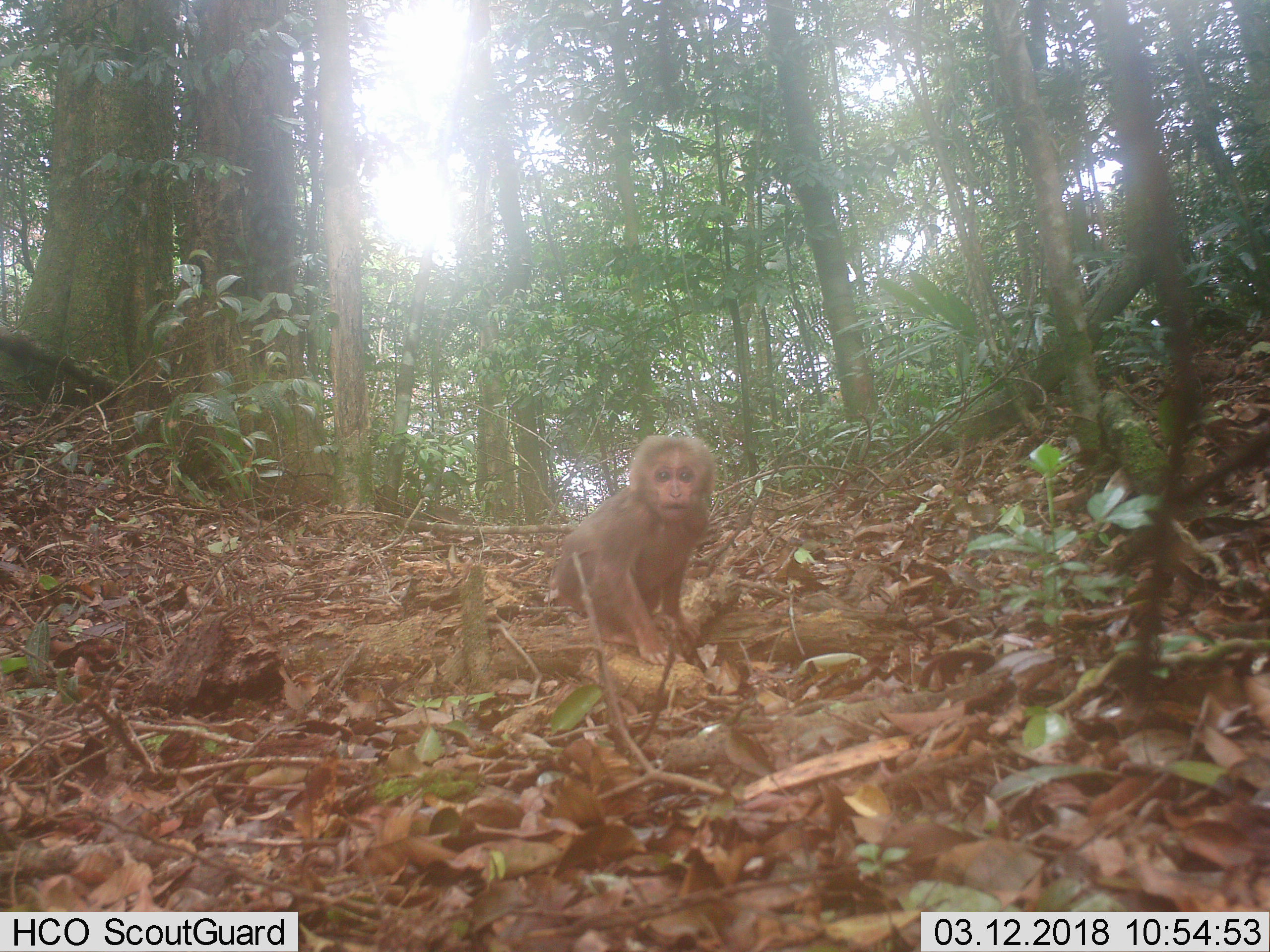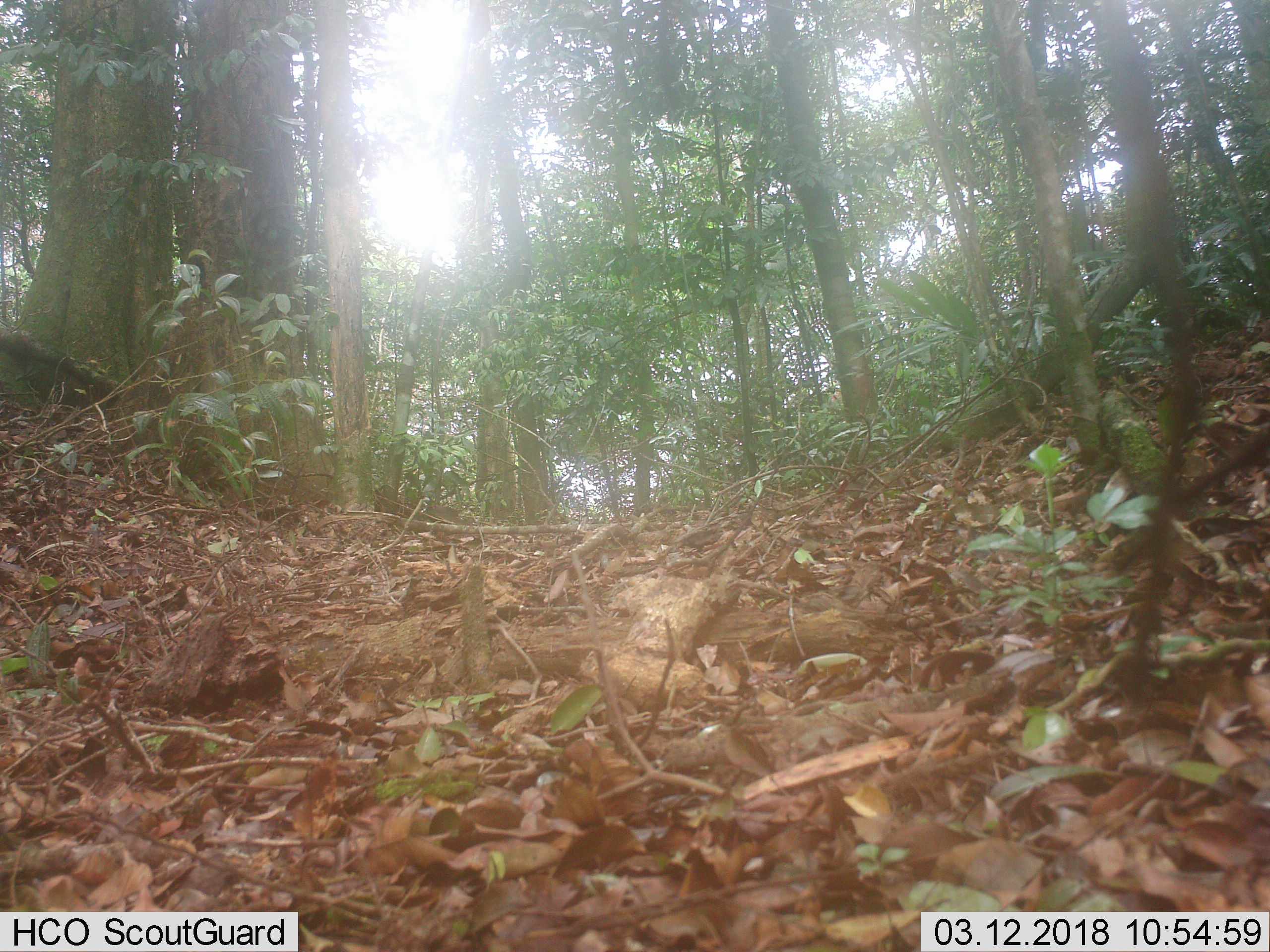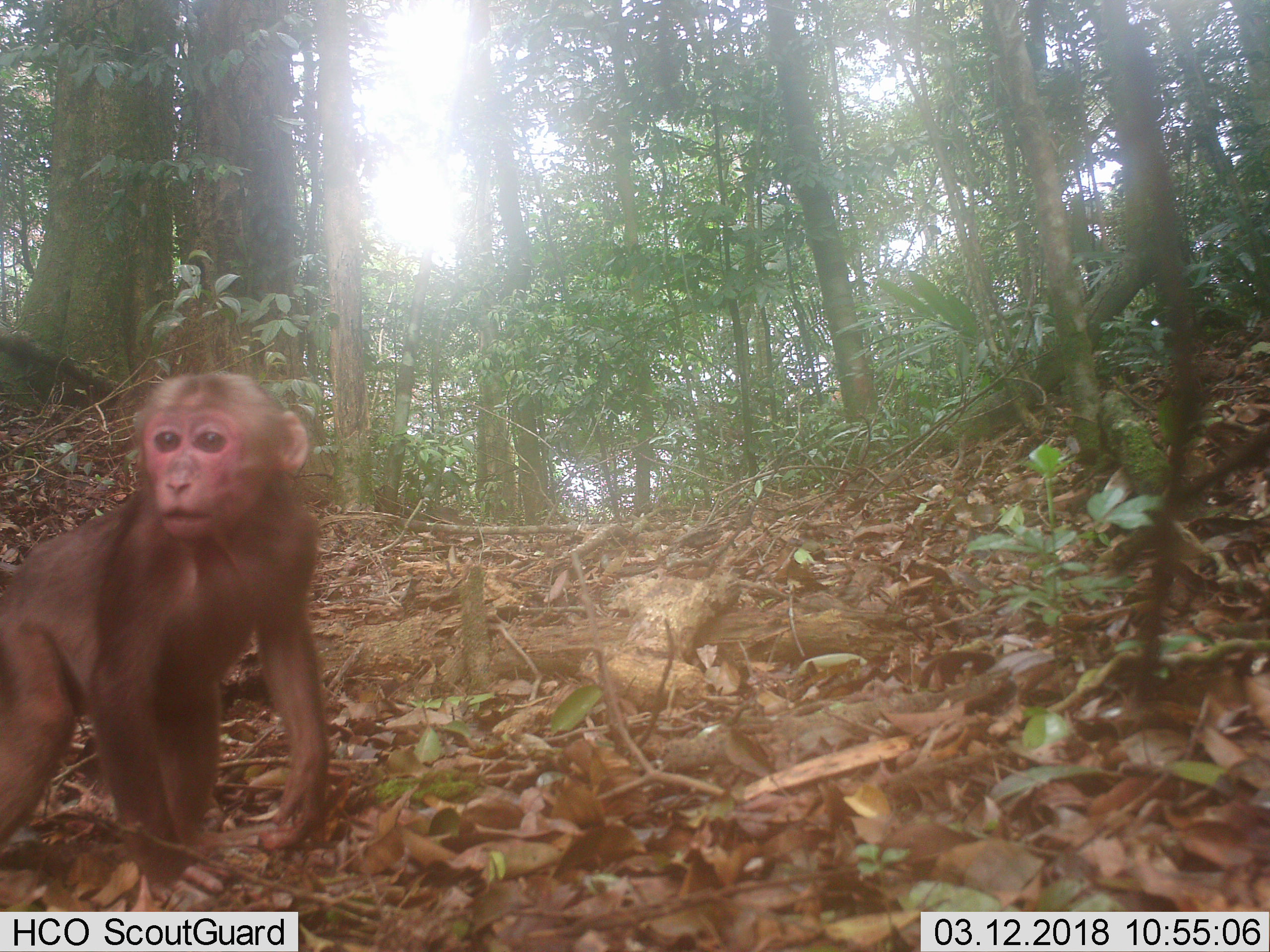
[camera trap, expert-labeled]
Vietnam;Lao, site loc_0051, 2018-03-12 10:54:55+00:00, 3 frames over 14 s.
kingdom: Animalia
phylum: Chordata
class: Mammalia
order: Primates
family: Cercopithecidae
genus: Macaca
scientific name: Macaca arctoides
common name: stump-tailed macaque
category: stump tailed macaque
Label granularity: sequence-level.